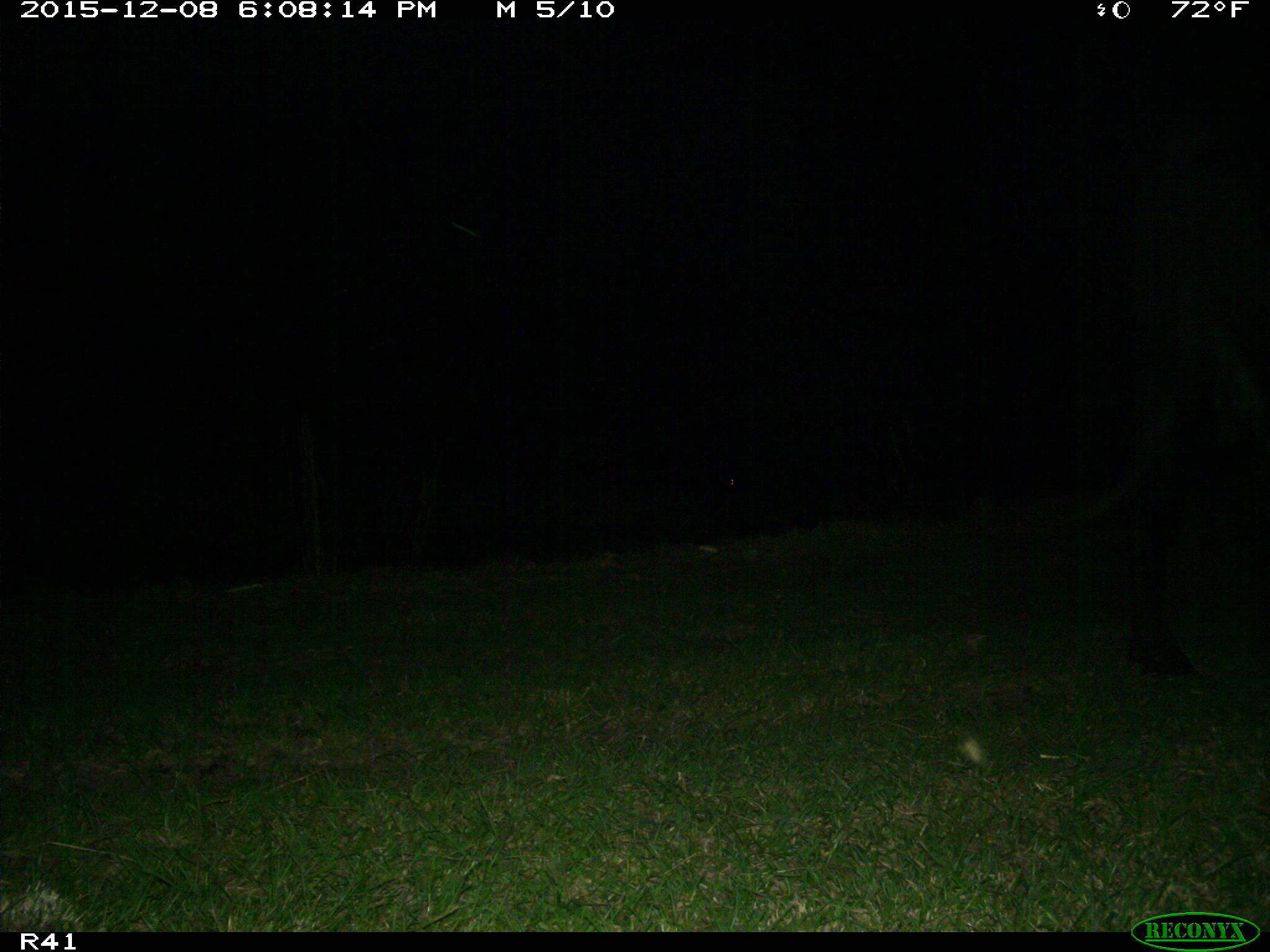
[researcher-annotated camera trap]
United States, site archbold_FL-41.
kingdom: Animalia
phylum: Chordata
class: Mammalia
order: Artiodactyla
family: Bovidae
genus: Bos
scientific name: Bos taurus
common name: domestic cow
Bos taurus (domestic cow).